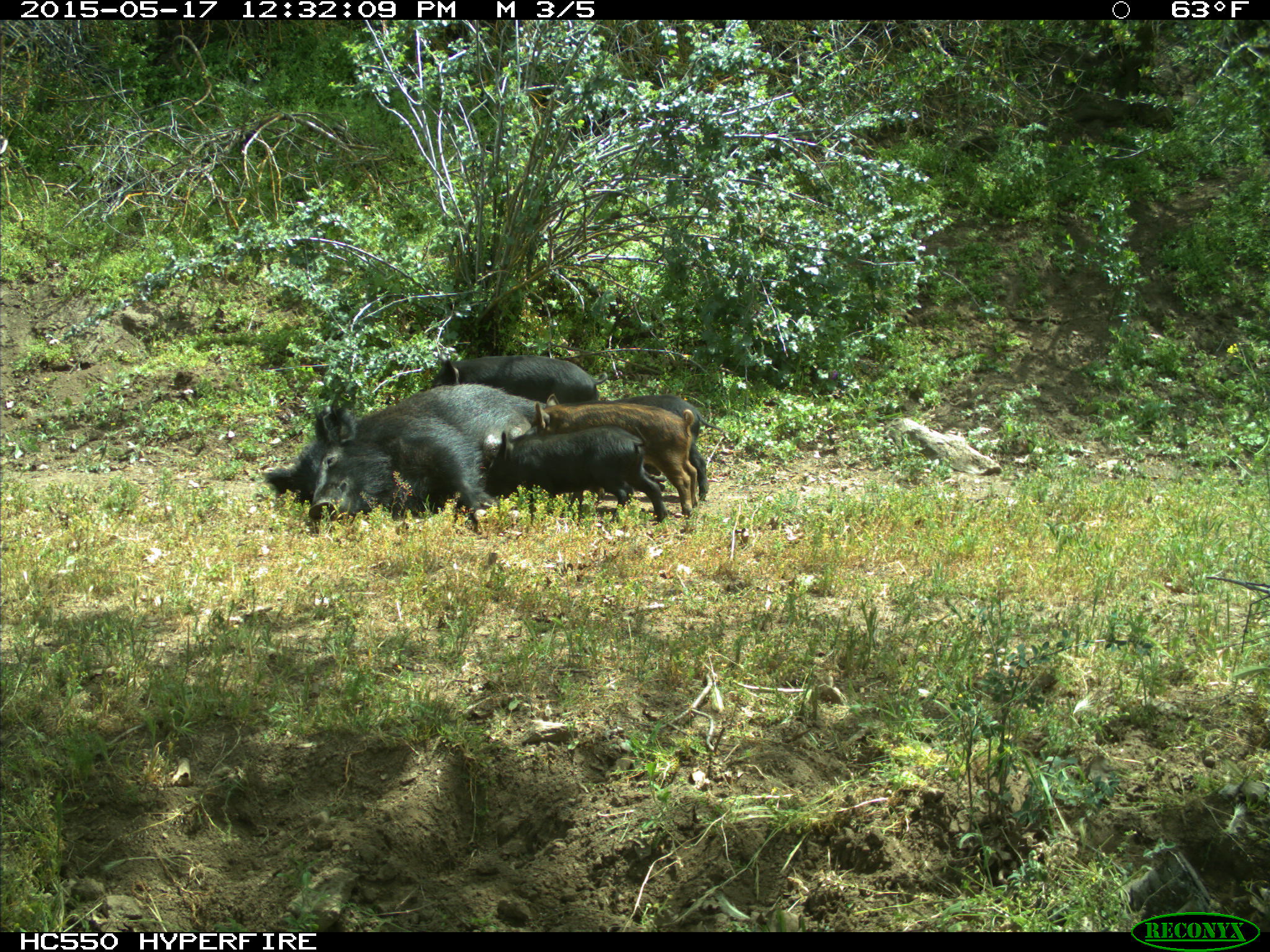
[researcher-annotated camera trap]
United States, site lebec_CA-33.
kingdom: Animalia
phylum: Chordata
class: Mammalia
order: Artiodactyla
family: Suidae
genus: Sus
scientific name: Sus scrofa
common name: wild boar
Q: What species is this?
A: Sus scrofa (wild boar).